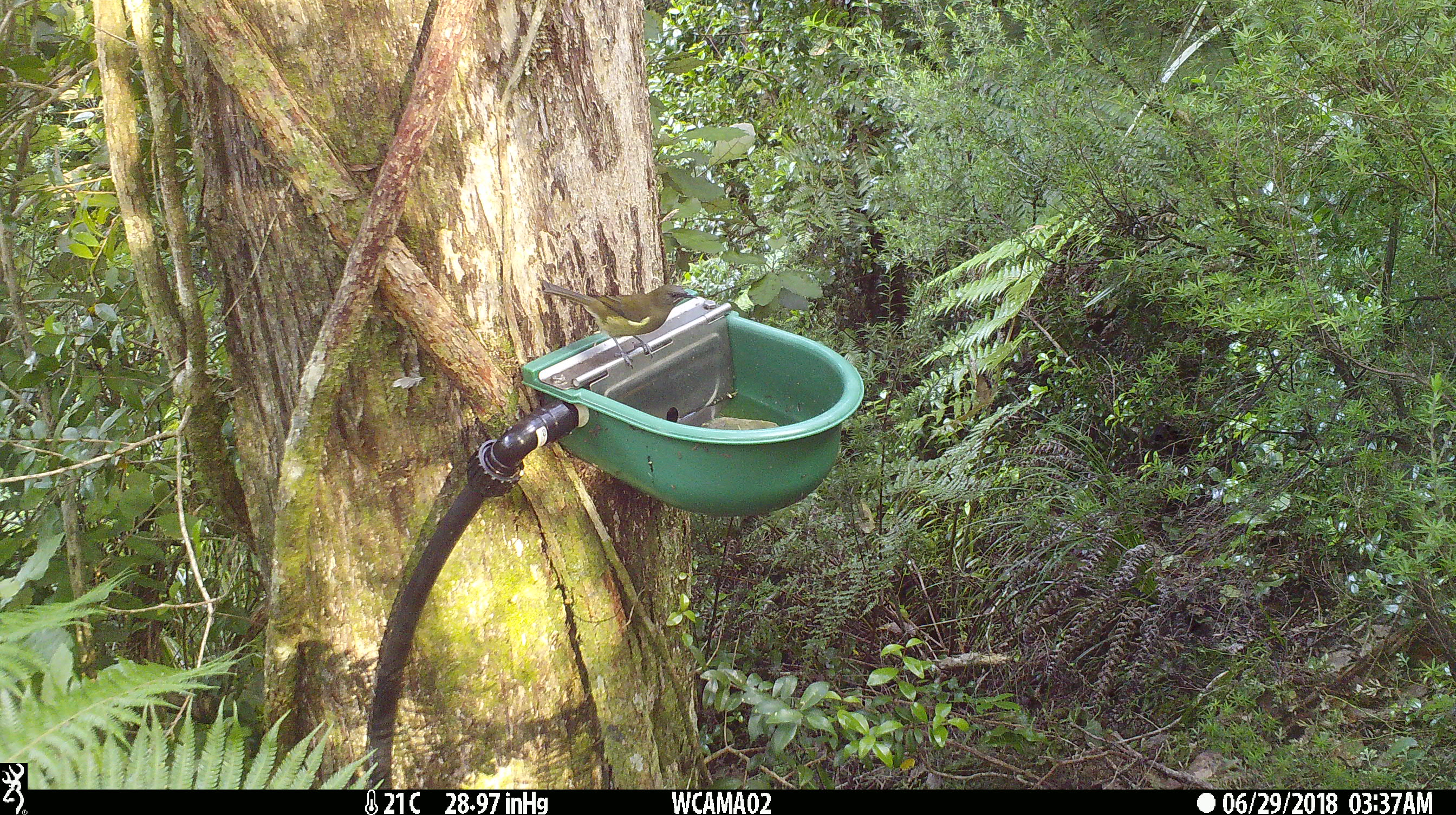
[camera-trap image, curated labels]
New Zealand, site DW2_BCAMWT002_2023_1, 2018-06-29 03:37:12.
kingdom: Animalia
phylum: Chordata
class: Aves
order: Passeriformes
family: Meliphagidae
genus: Anthornis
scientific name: Anthornis melanura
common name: new zealand bellbird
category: bellbird